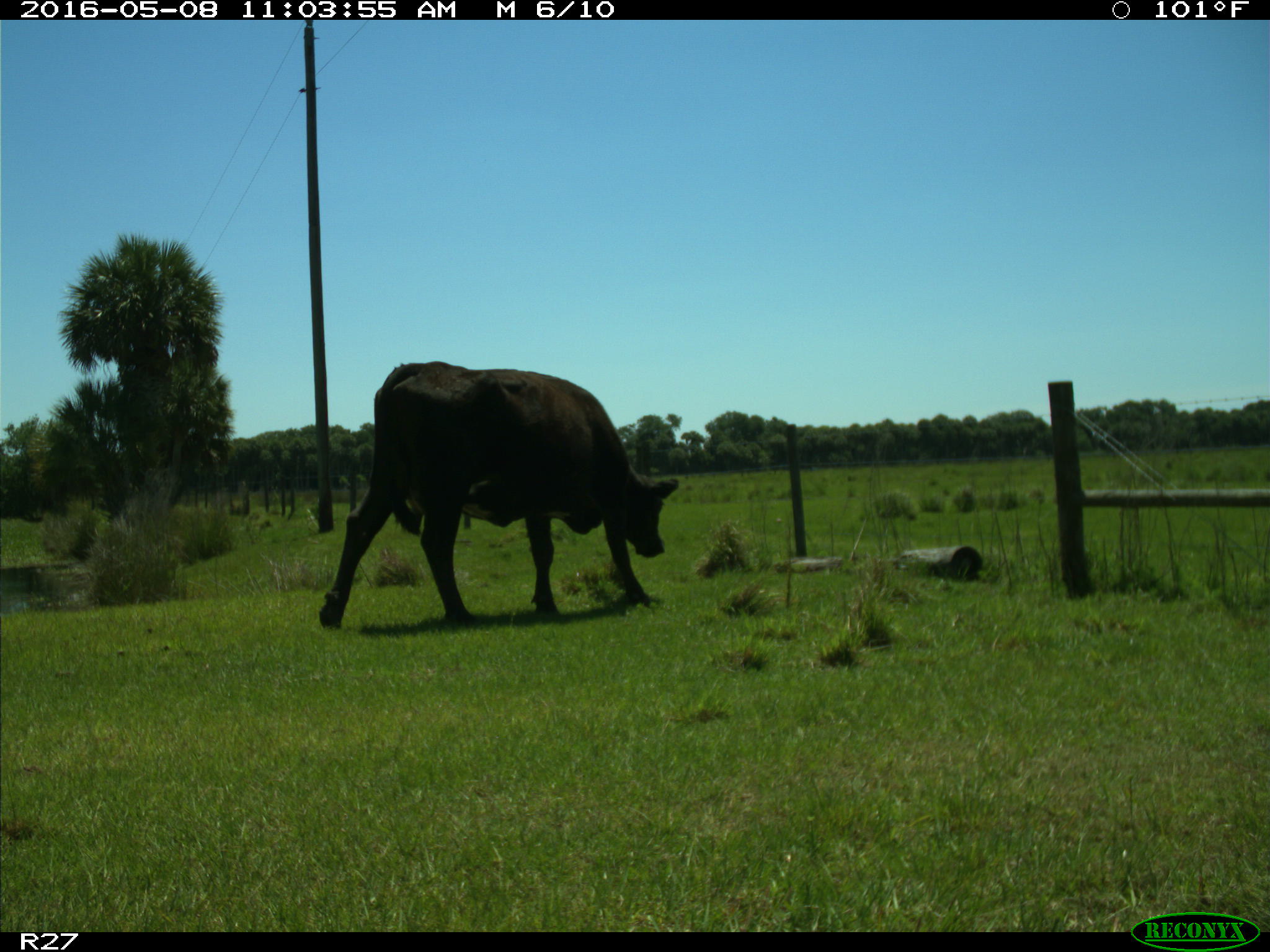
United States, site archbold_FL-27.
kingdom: Animalia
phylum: Chordata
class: Mammalia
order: Artiodactyla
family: Bovidae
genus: Bos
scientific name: Bos taurus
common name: domestic cow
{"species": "Bos taurus (domestic cow)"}